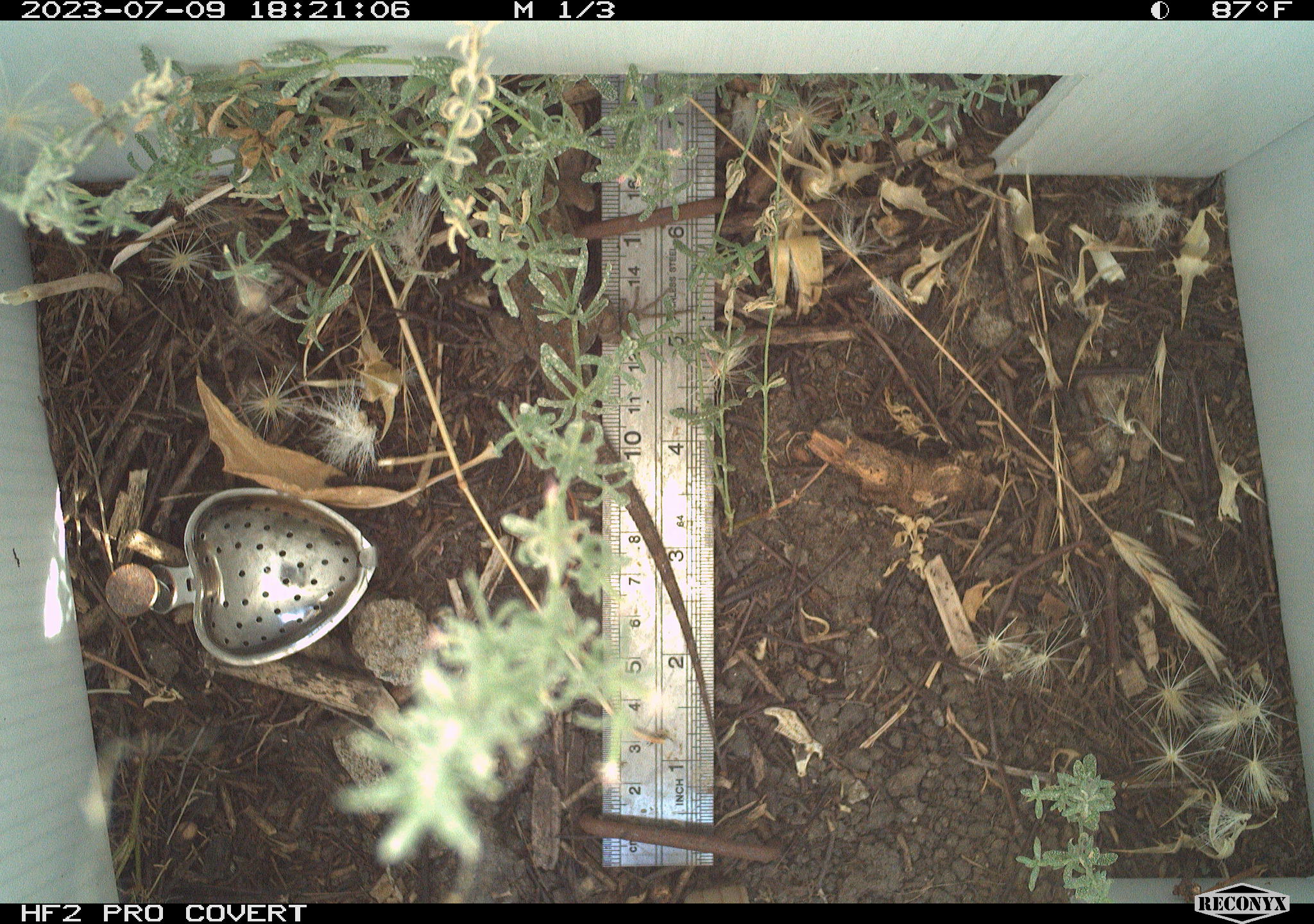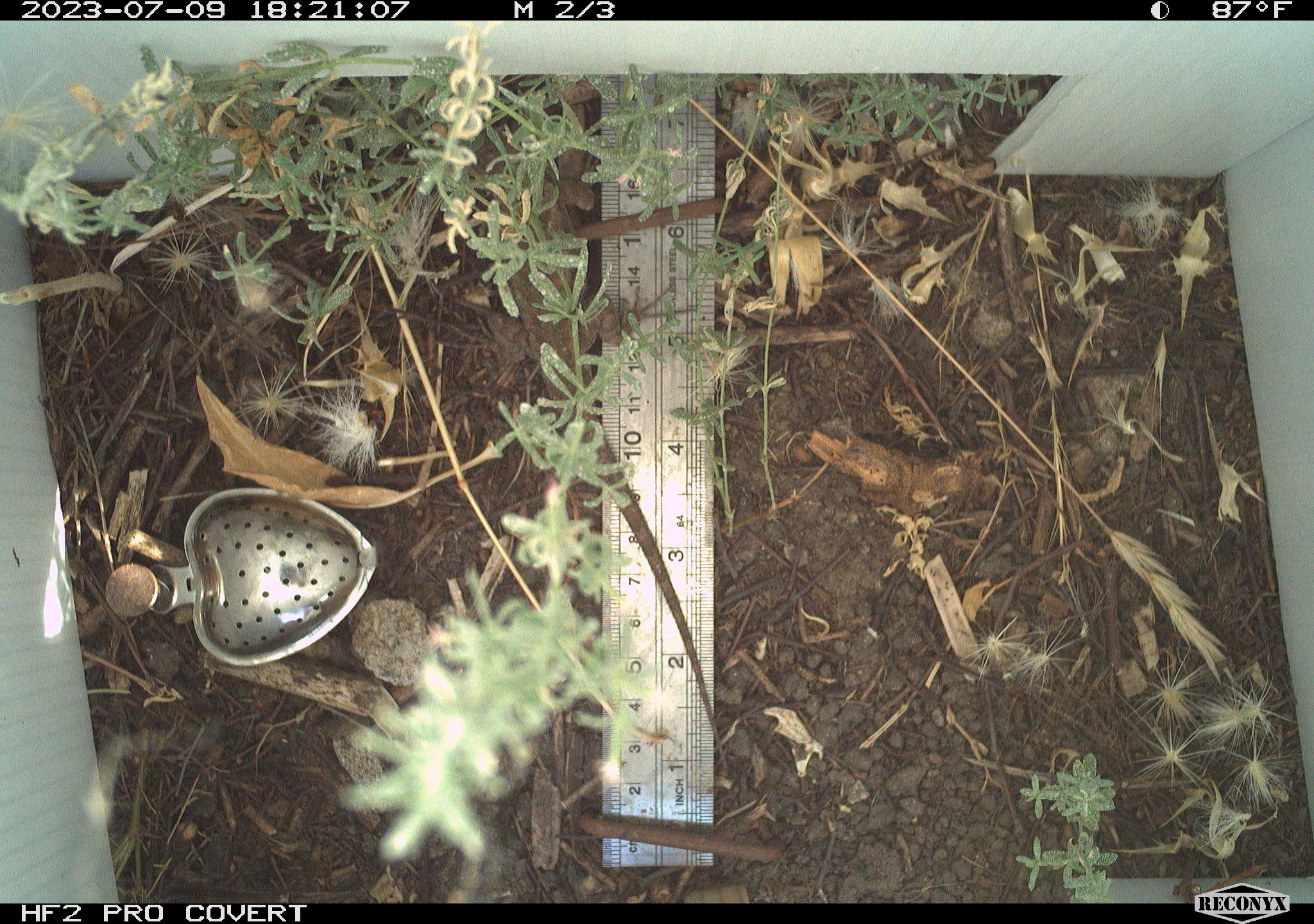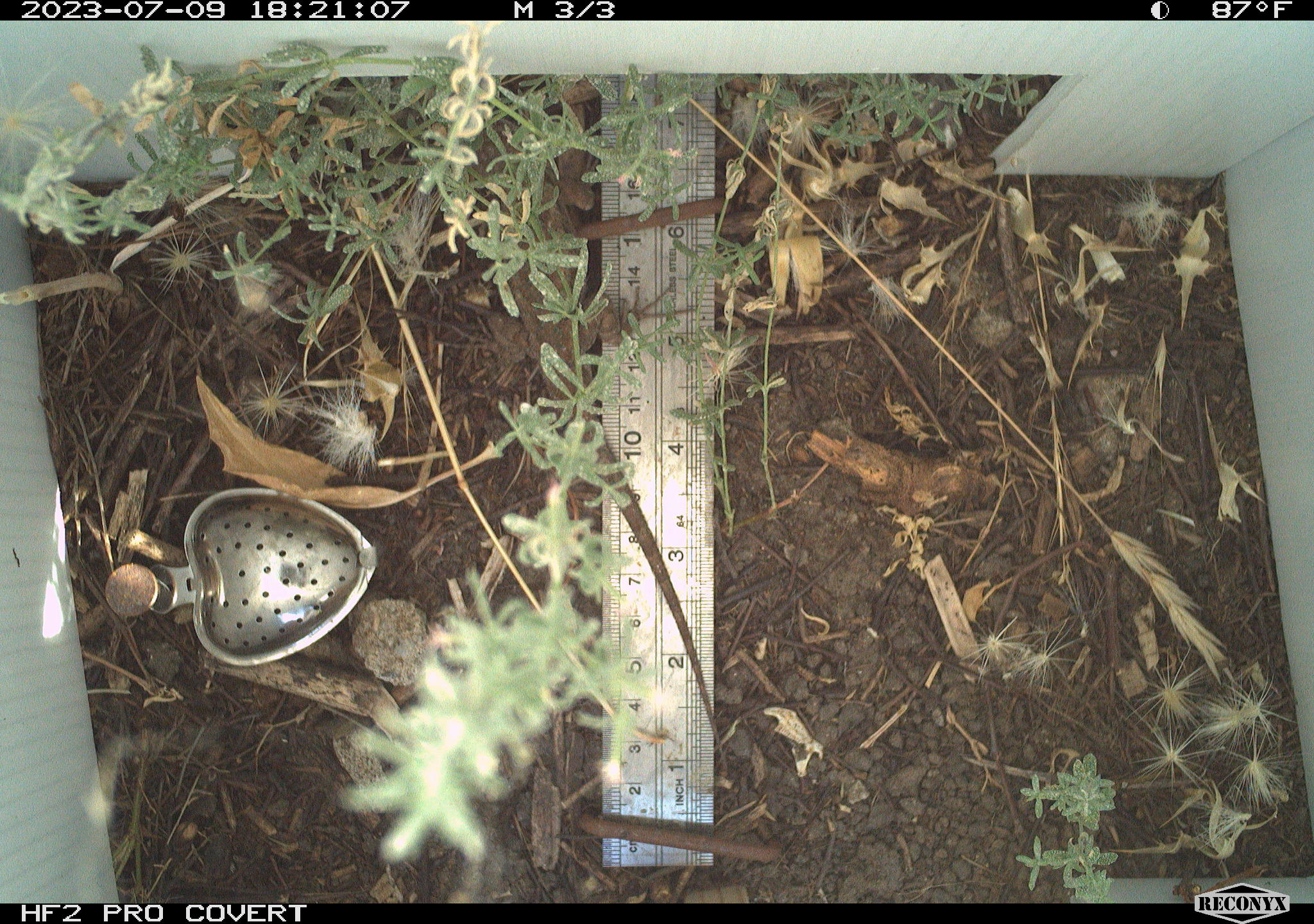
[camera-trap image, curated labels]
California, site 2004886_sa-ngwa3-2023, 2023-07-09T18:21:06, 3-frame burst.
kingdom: Animalia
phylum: Chordata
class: Reptilia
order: Squamata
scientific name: Squamata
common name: lizards and snakes